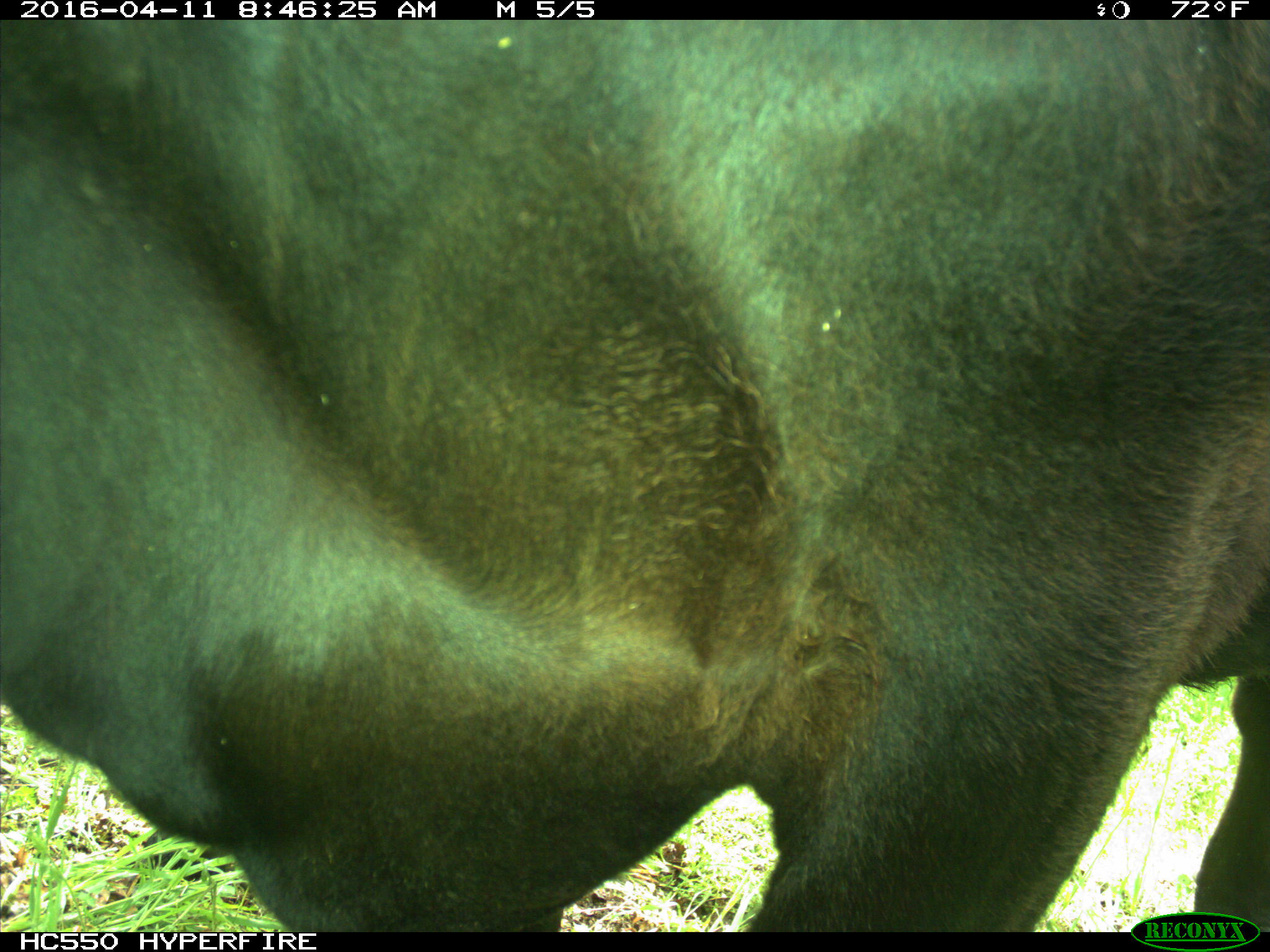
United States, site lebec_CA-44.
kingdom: Animalia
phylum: Chordata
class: Mammalia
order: Artiodactyla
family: Bovidae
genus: Bos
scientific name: Bos taurus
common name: domestic cow